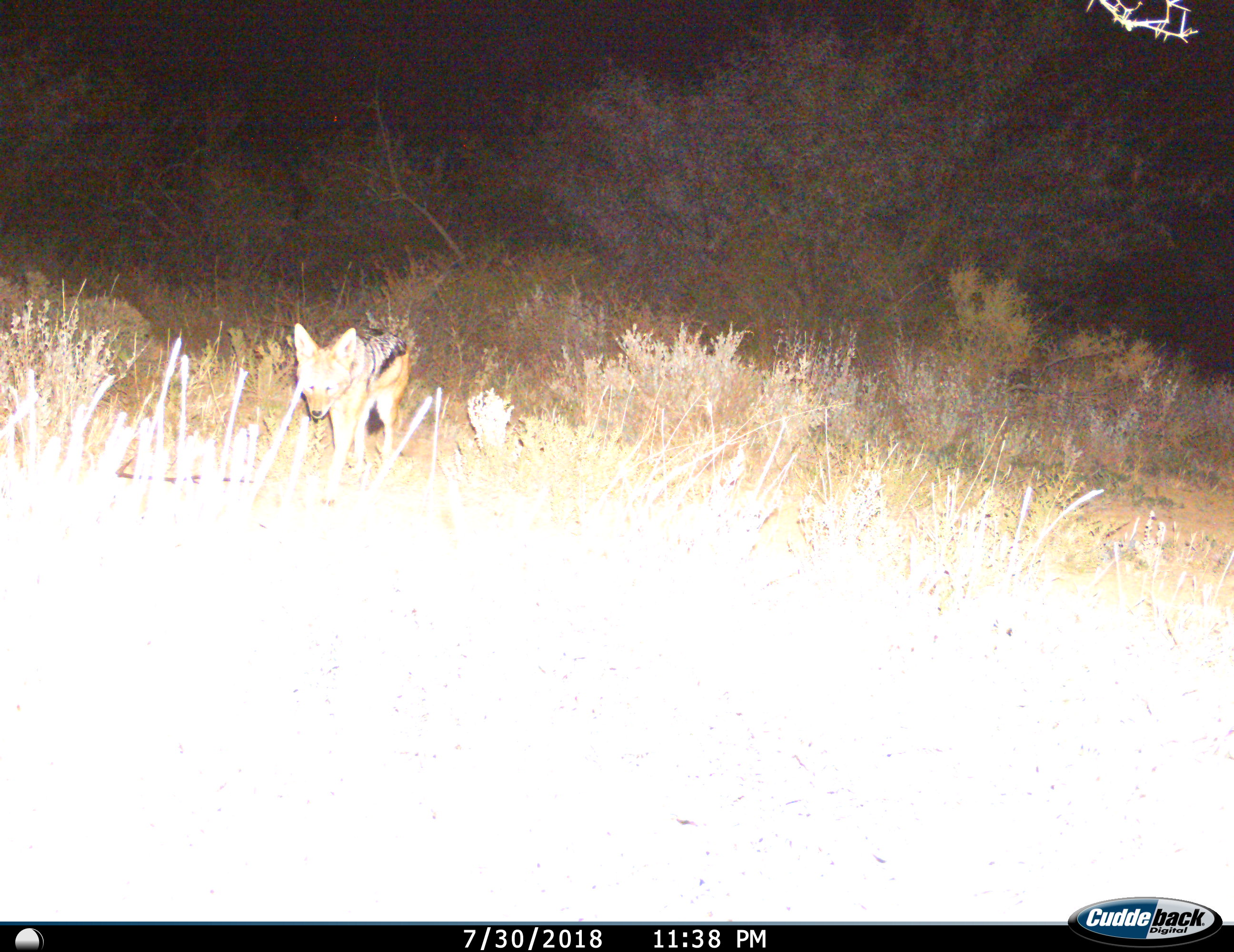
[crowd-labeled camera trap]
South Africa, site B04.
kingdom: Animalia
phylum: Chordata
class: Mammalia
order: Carnivora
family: Canidae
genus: Lupulella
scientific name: Lupulella mesomelas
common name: black-backed jackal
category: jackalblackbacked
Jackalblackbacked (black-backed jackal) (Lupulella mesomelas), count 1. Behavior (volunteer vote fractions): standing 10%, resting 0%, moving 90%, interacting 0%. Young present (vote fraction): 0%. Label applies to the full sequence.